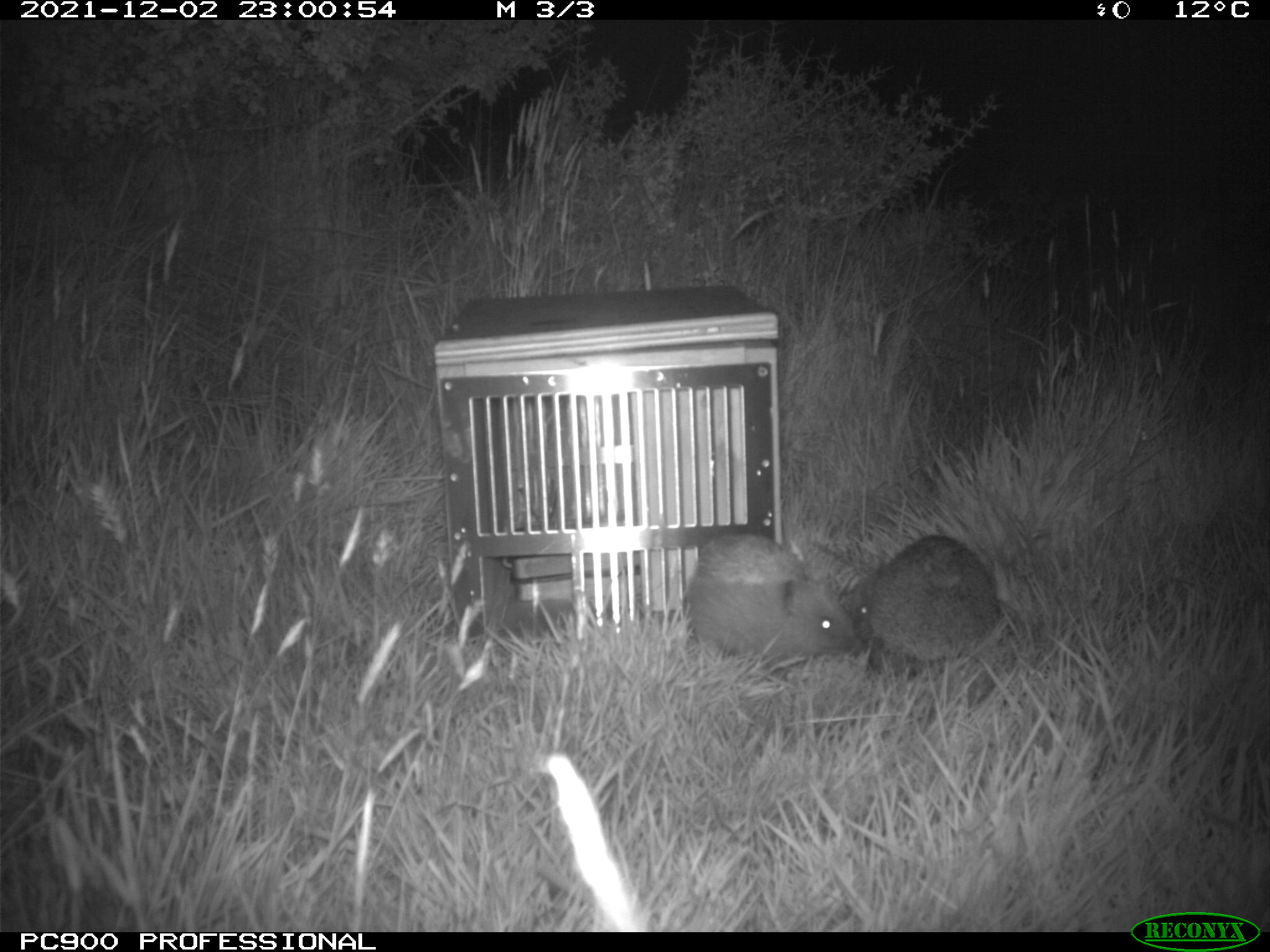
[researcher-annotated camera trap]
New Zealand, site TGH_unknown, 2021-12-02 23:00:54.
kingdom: Animalia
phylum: Chordata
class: Mammalia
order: Eulipotyphla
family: Erinaceidae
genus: Erinaceus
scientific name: Erinaceus europaeus europaeus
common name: european hedgehog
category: hedgehog